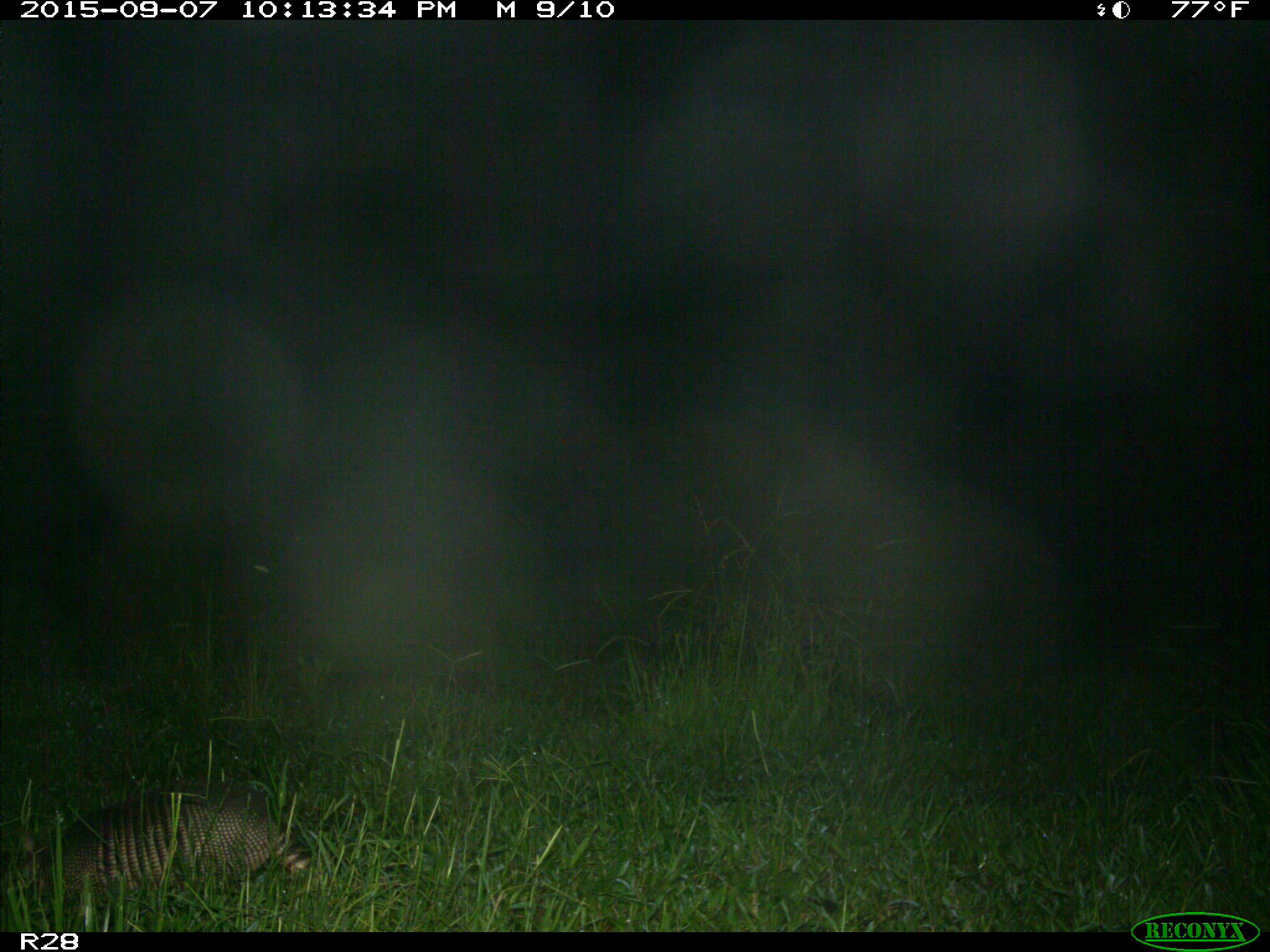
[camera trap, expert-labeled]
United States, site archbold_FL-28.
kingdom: Animalia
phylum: Chordata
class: Mammalia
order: Cingulata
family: Dasypodidae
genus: Dasypus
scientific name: Dasypus novemcinctus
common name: nine-banded armadillo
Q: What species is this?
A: Dasypus novemcinctus (nine-banded armadillo).